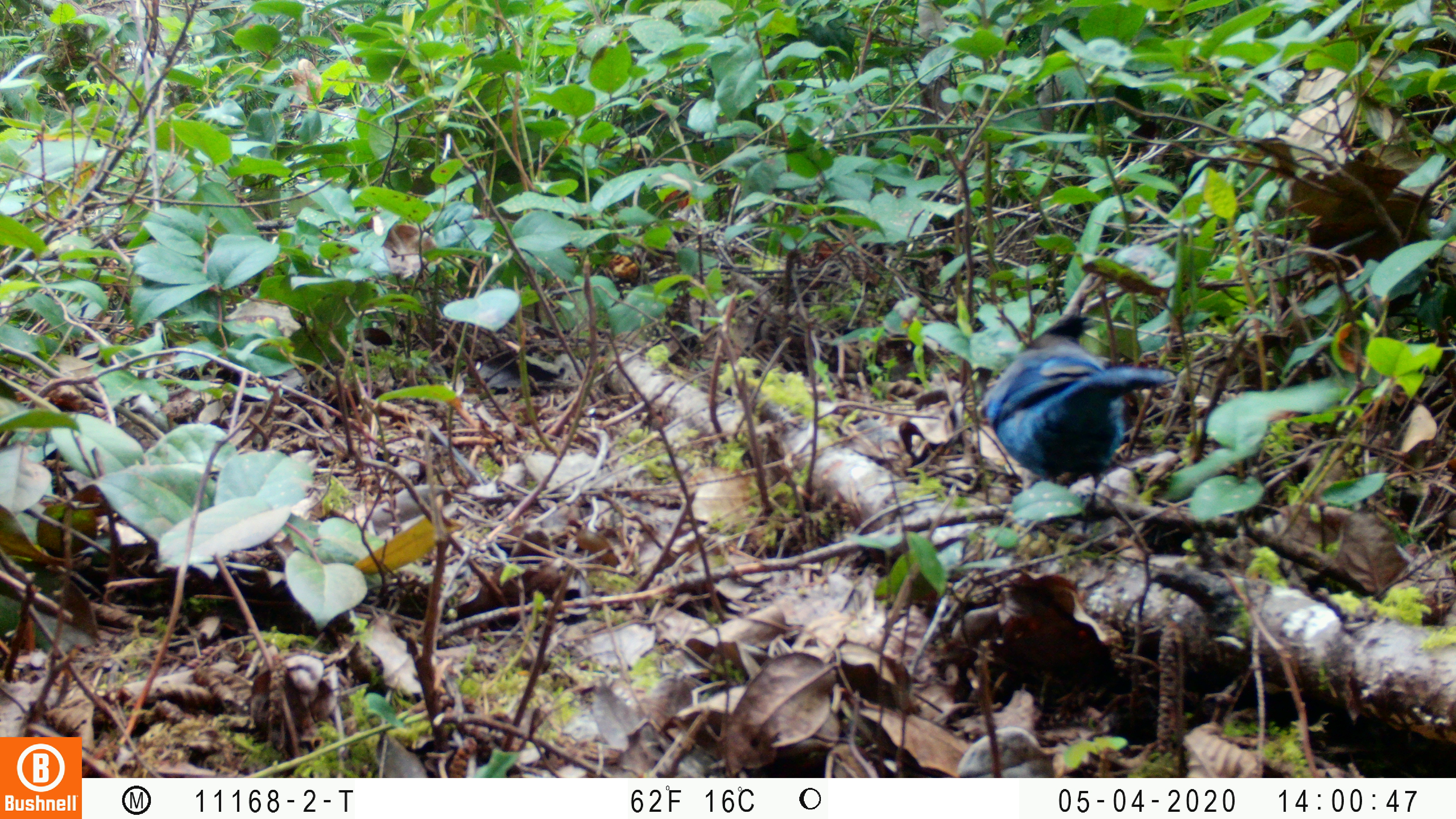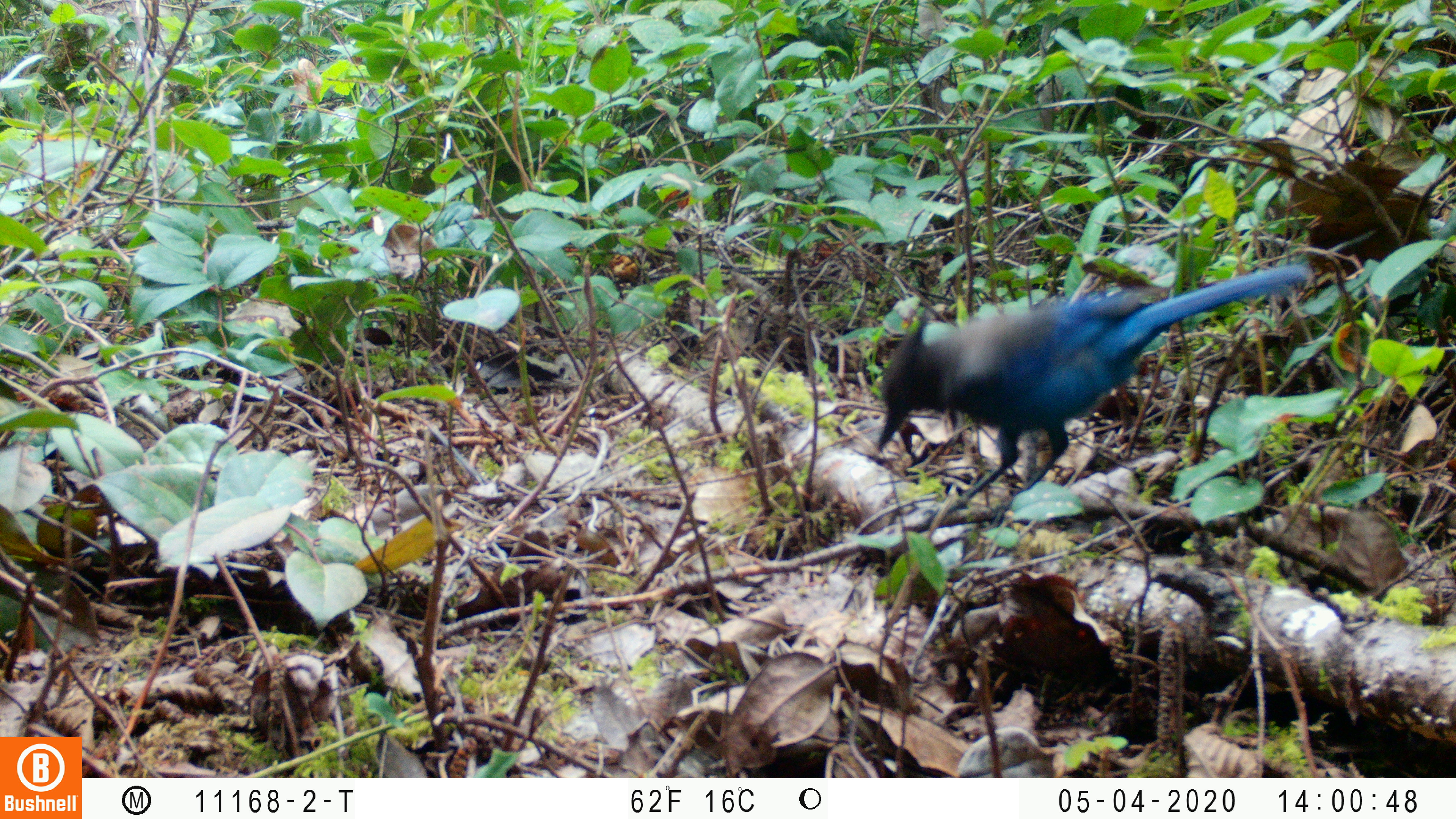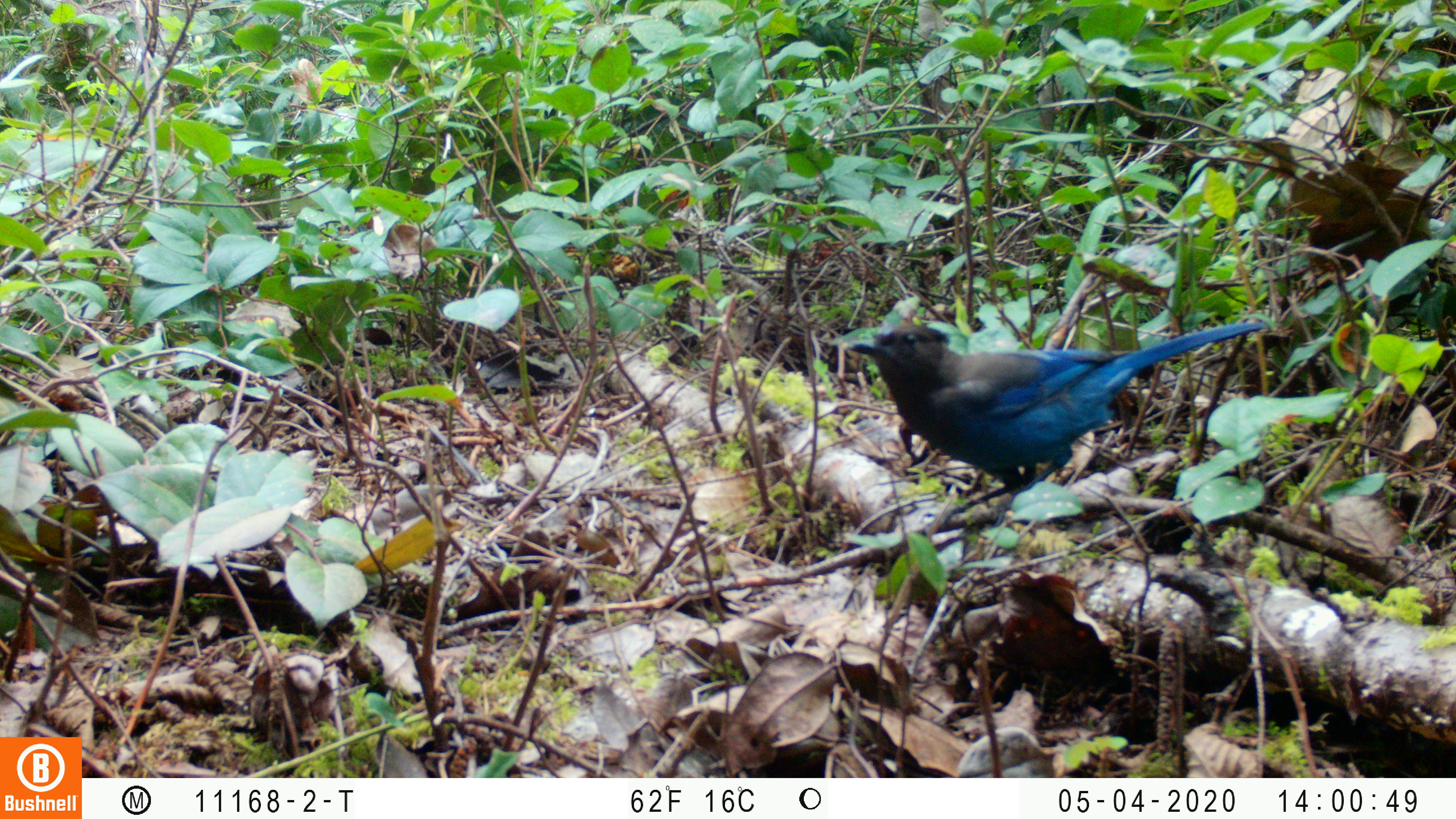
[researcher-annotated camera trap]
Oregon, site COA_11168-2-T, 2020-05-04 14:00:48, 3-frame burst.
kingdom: Animalia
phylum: Chordata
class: Aves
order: Passeriformes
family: Corvidae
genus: Cyanocitta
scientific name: Cyanocitta stelleri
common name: steller's jay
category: stellers jay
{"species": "stellers jay (steller's jay) (Cyanocitta stelleri)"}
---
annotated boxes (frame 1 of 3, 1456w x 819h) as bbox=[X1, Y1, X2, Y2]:
stellers jay: bbox=[979, 317, 1181, 537]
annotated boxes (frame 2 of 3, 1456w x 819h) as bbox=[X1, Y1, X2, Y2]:
stellers jay: bbox=[869, 266, 1305, 513]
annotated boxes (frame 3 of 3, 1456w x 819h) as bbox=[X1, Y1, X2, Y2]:
stellers jay: bbox=[843, 317, 1266, 504]